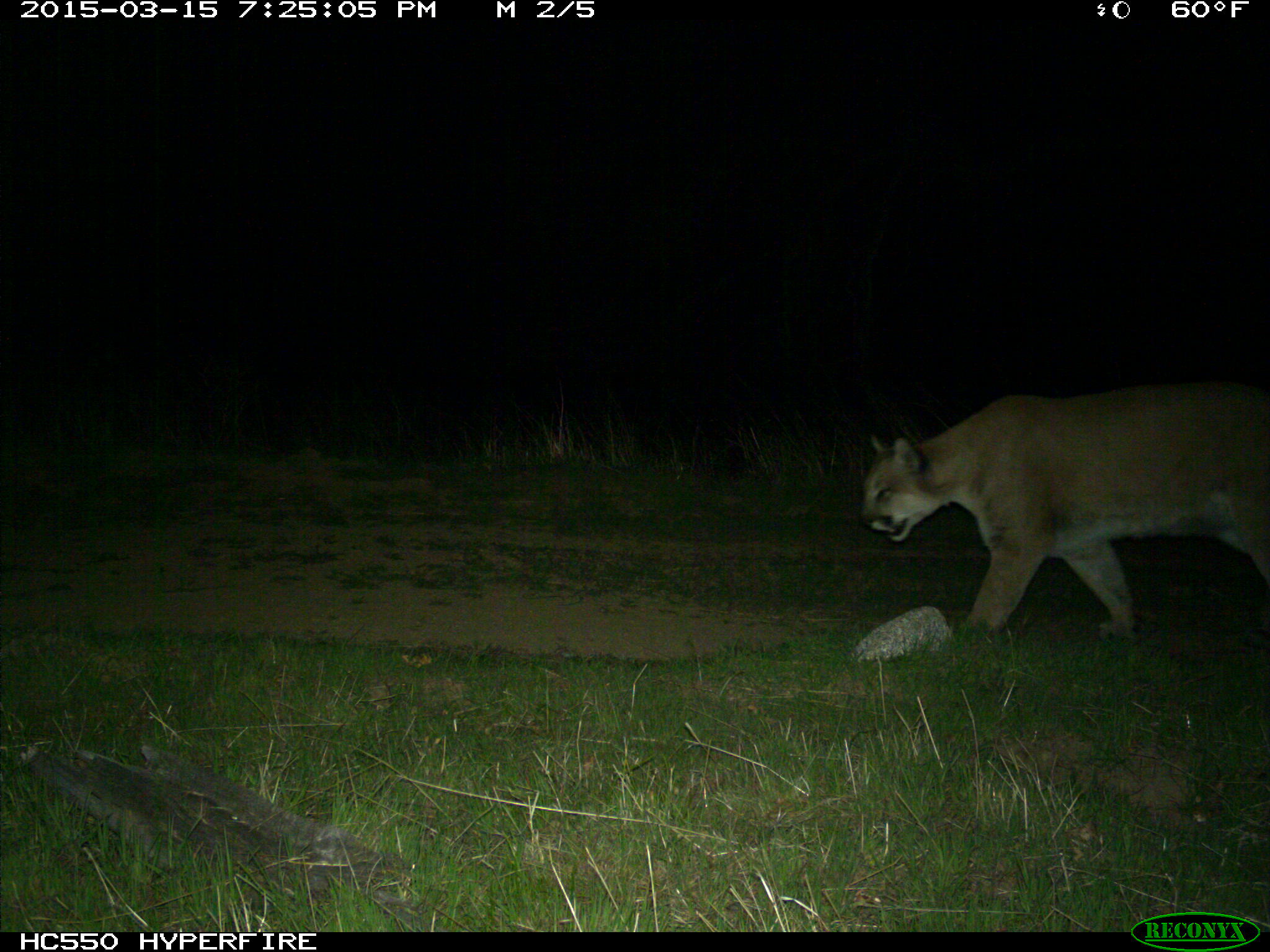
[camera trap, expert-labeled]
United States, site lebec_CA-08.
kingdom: Animalia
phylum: Chordata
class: Mammalia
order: Carnivora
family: Felidae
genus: Puma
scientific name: Puma concolor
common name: mountain lion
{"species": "Puma concolor (mountain lion)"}